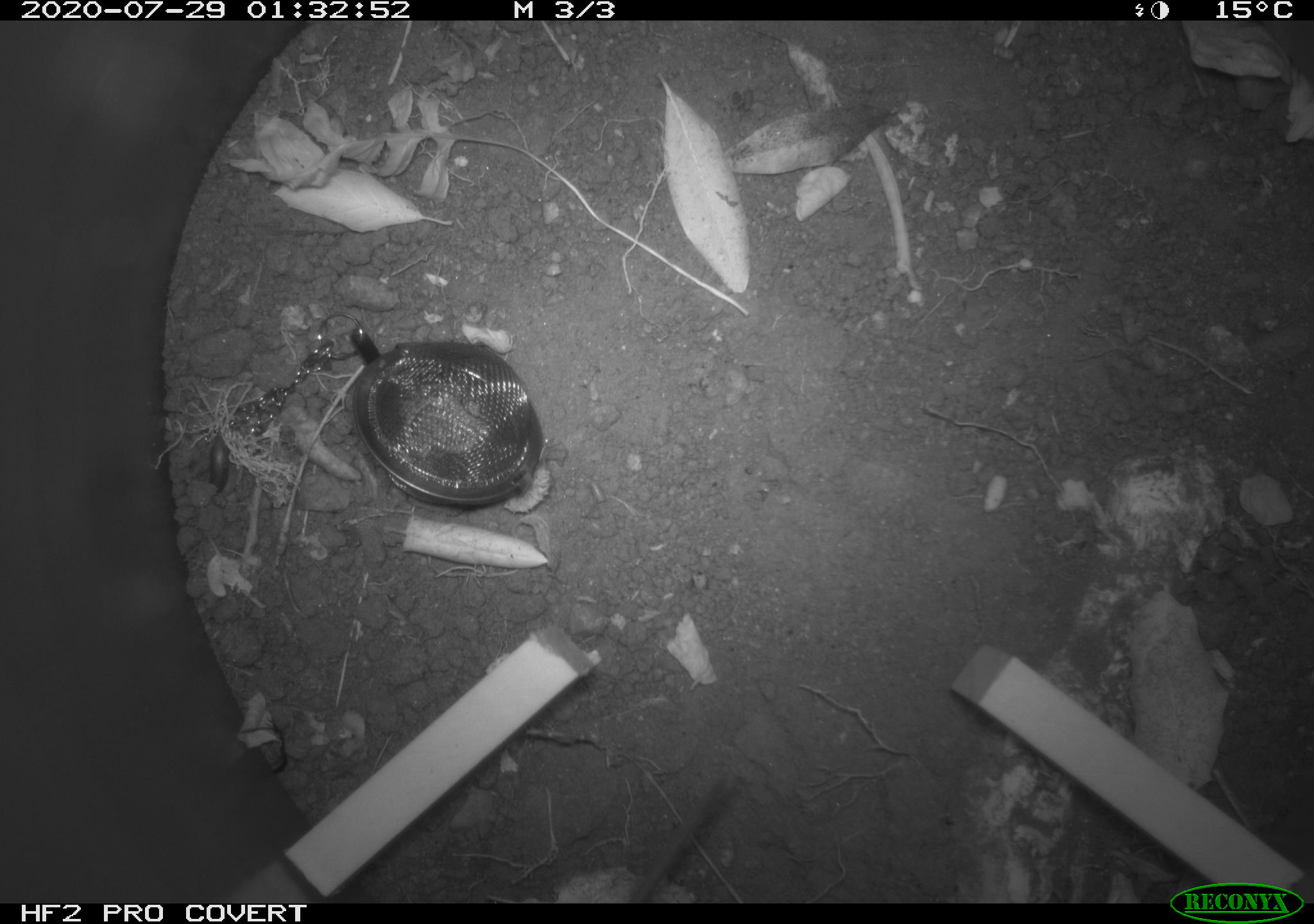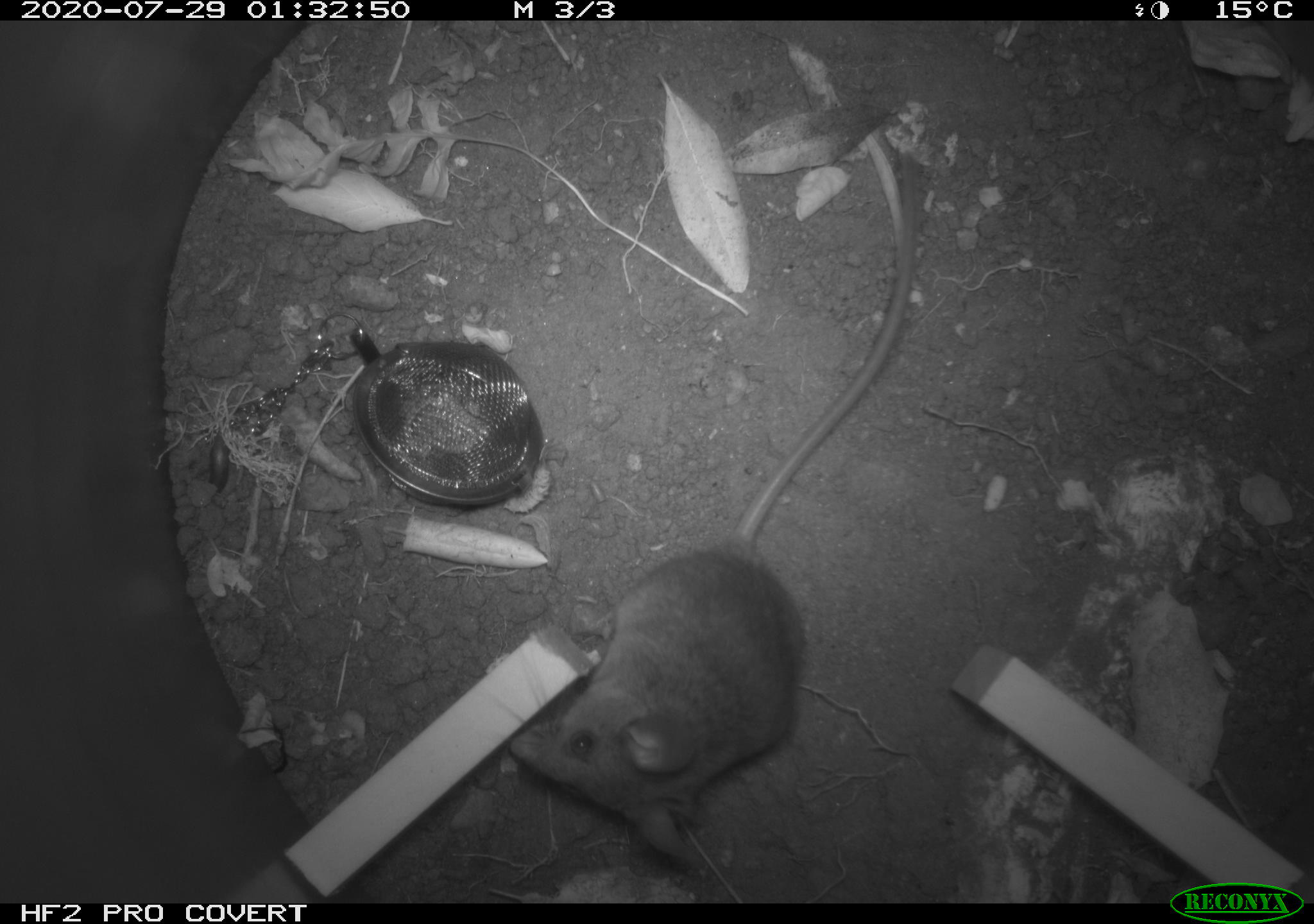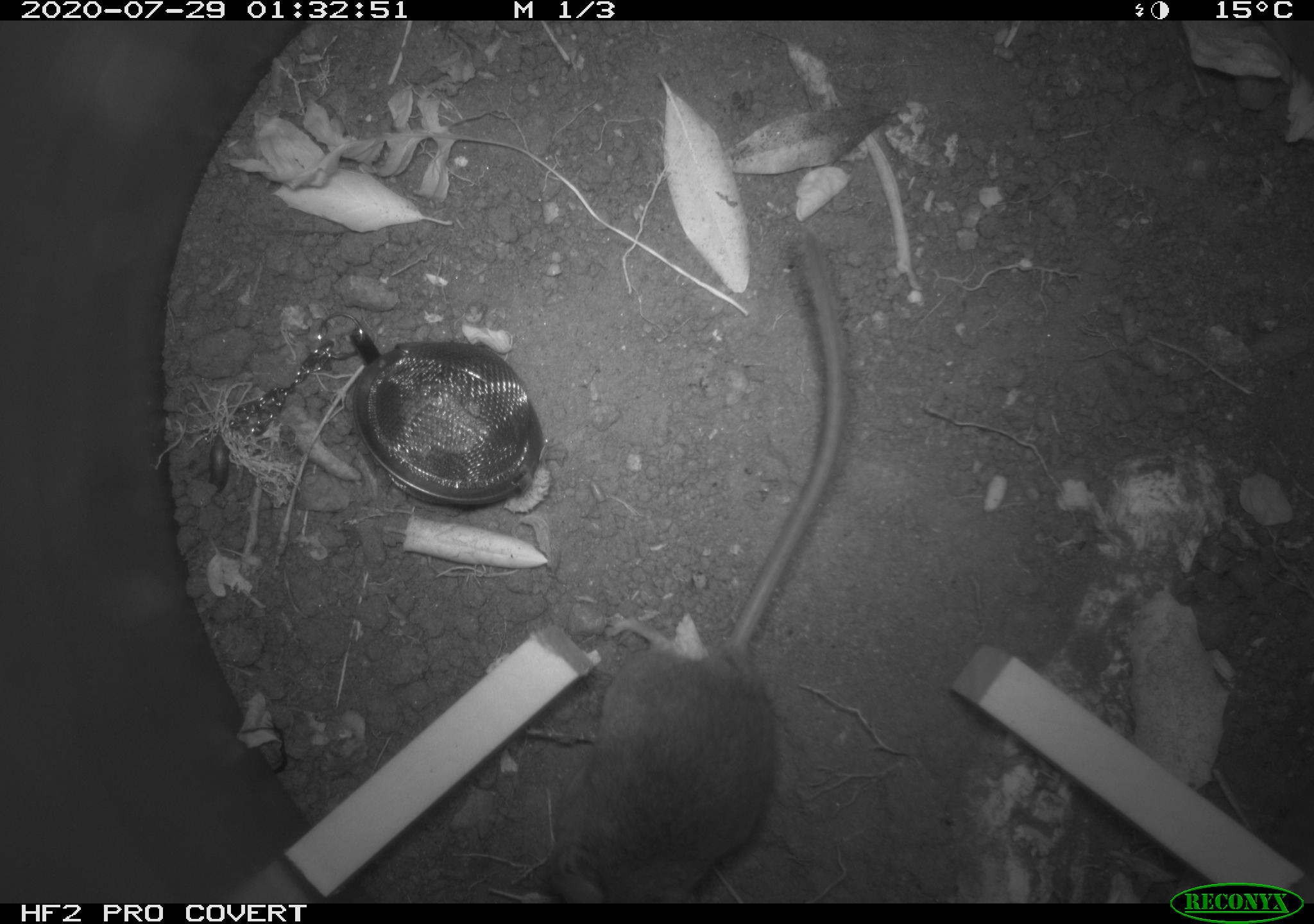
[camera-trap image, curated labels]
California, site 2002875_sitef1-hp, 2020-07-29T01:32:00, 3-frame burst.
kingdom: Animalia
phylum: Chordata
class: Mammalia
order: Rodentia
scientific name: Rodentia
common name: rodent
Rodent (Rodentia).